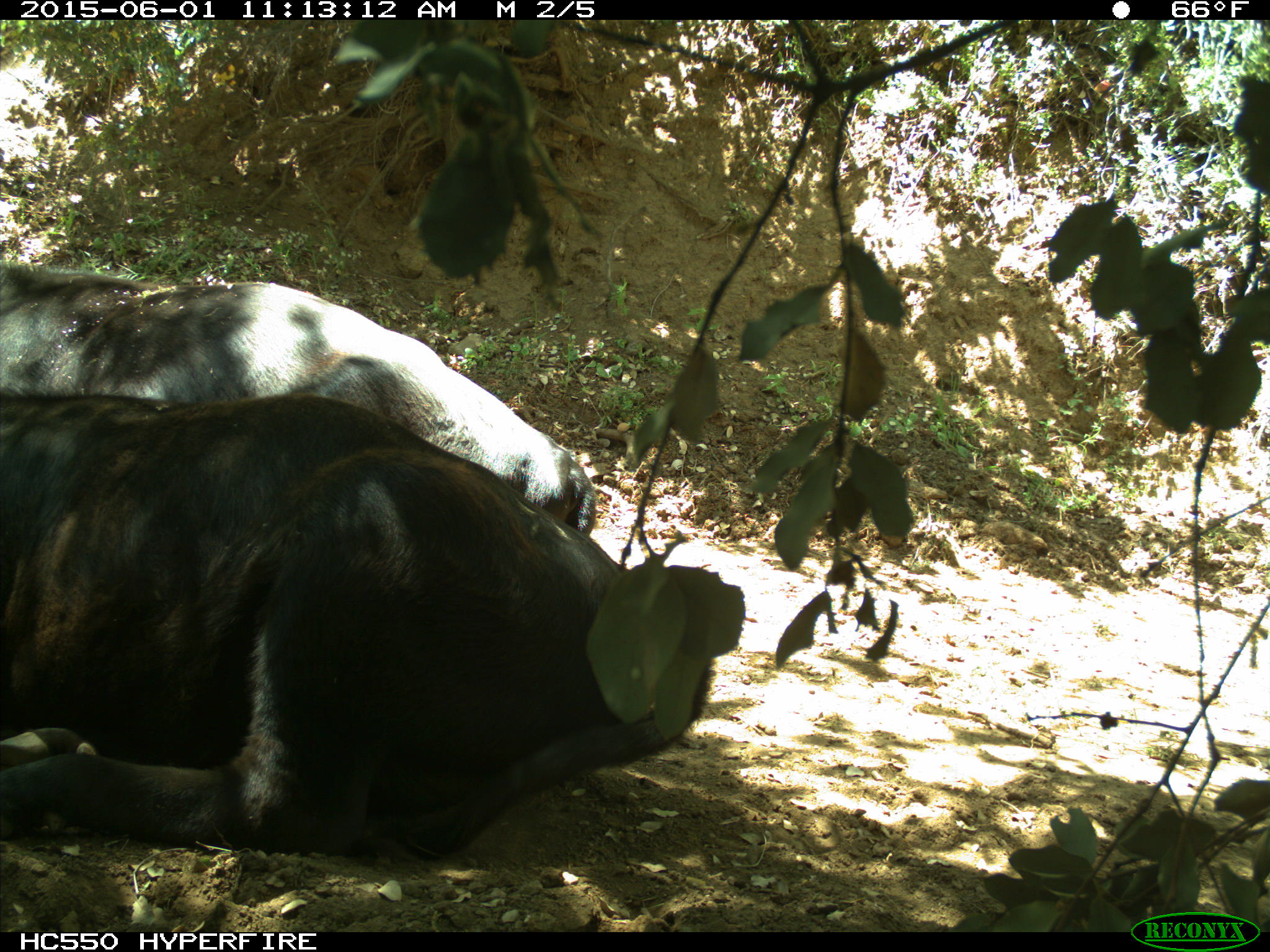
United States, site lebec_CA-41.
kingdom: Animalia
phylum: Chordata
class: Mammalia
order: Artiodactyla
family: Bovidae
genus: Bos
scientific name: Bos taurus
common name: domestic cow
Bos taurus (domestic cow).